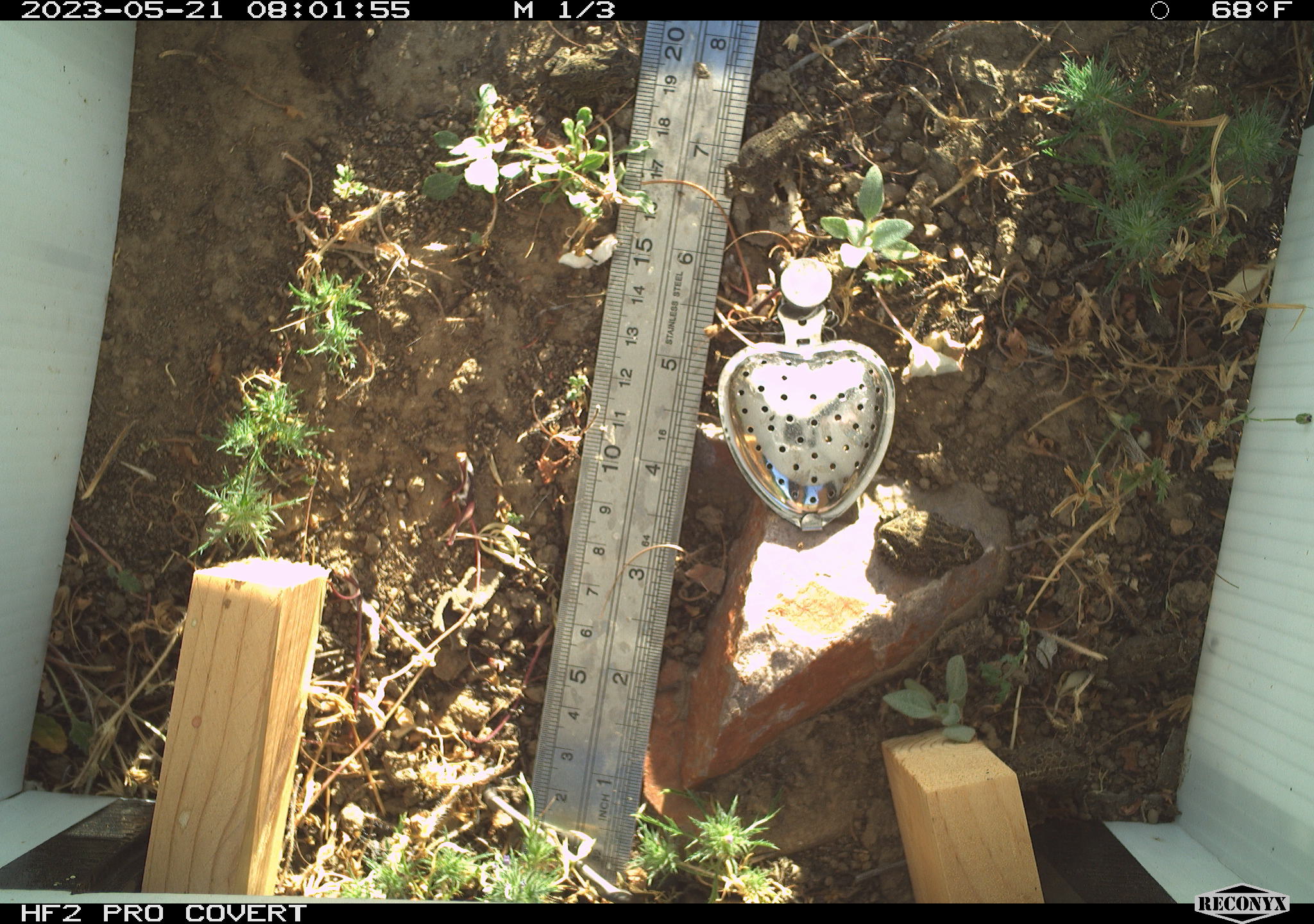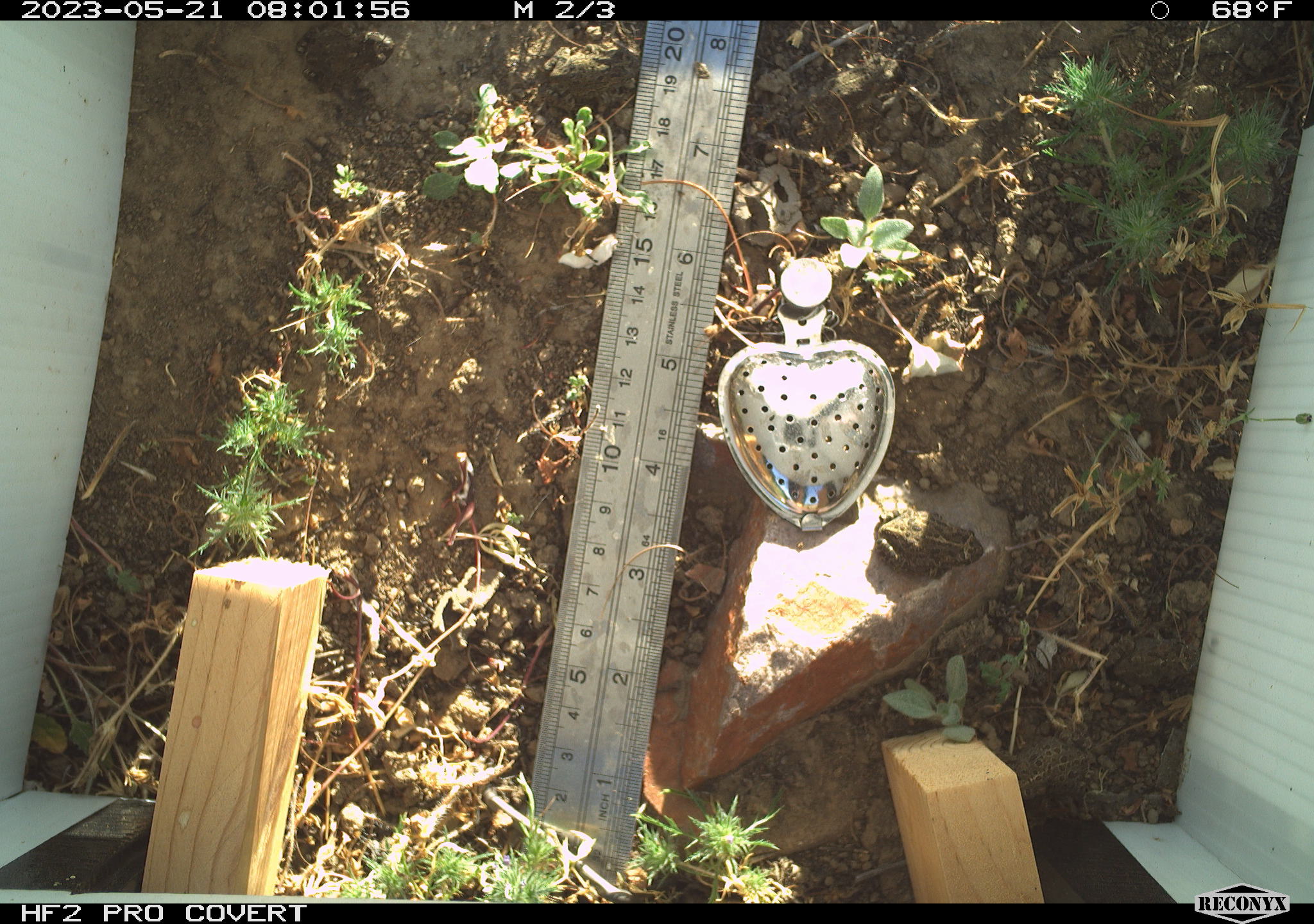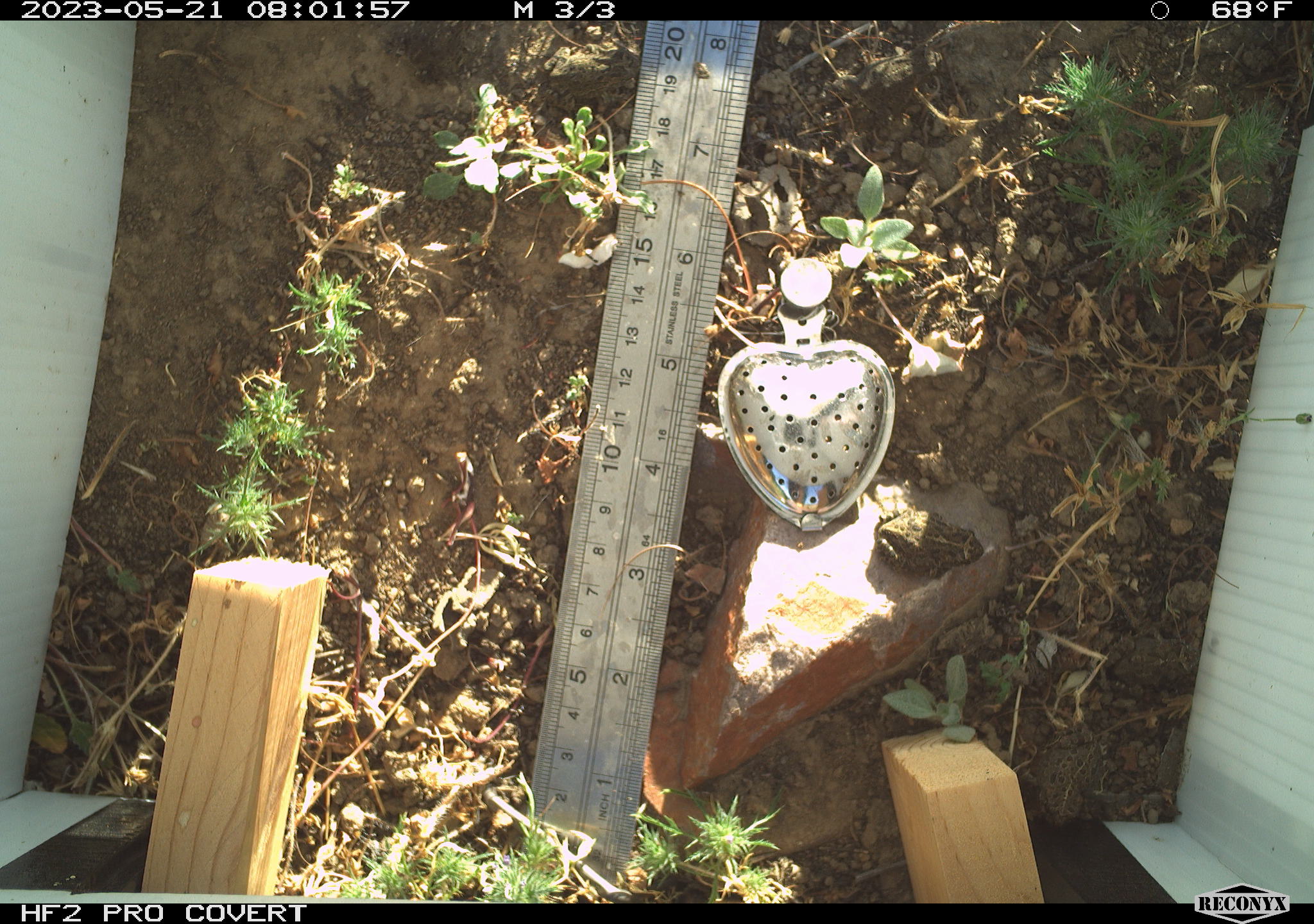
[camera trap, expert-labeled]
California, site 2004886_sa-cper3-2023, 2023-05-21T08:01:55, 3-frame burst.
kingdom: Animalia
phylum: Chordata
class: Amphibia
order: Anura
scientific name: Anura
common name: frogs